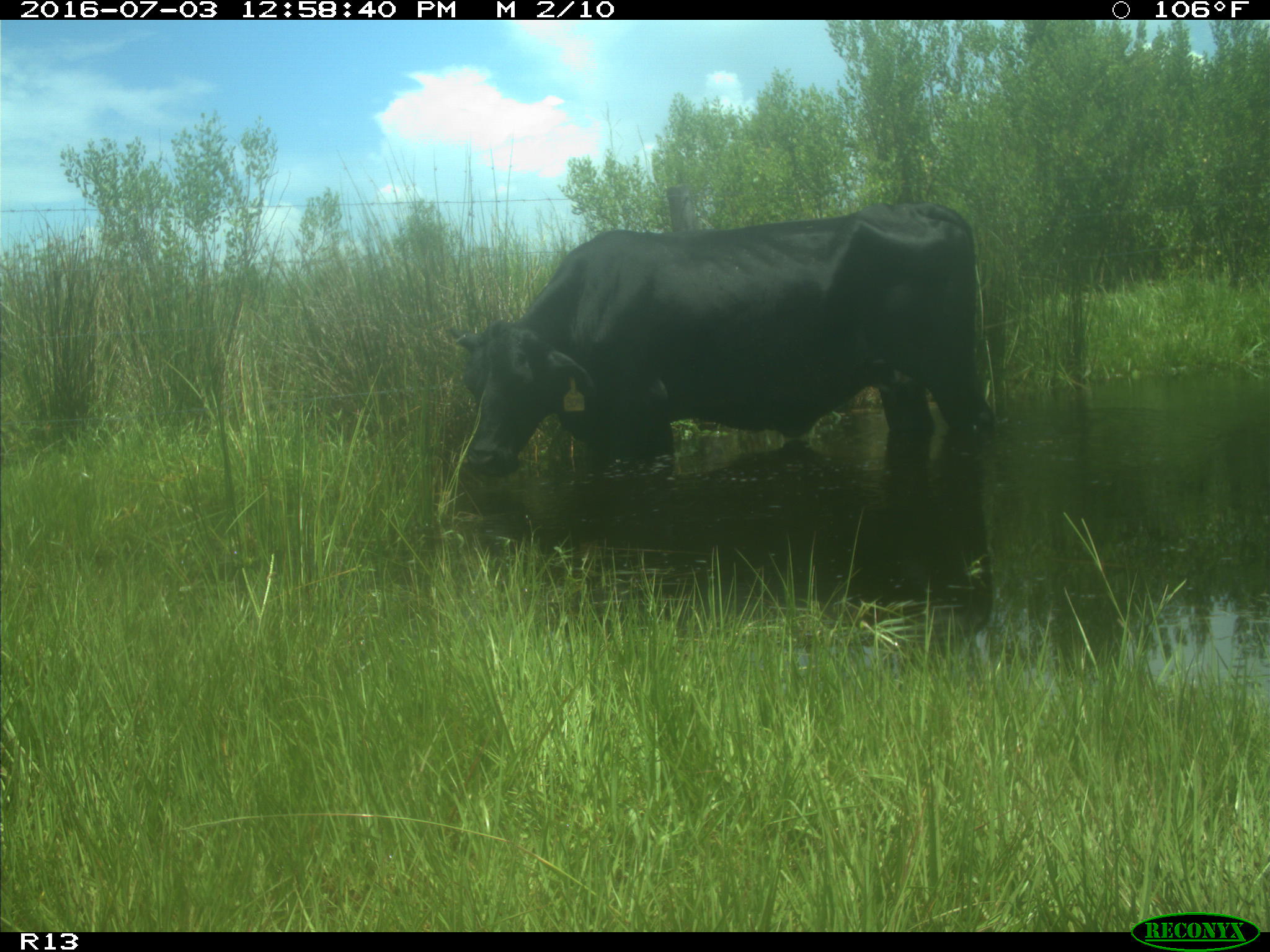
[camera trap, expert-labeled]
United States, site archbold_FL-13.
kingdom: Animalia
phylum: Chordata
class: Mammalia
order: Artiodactyla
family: Bovidae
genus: Bos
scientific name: Bos taurus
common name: domestic cow